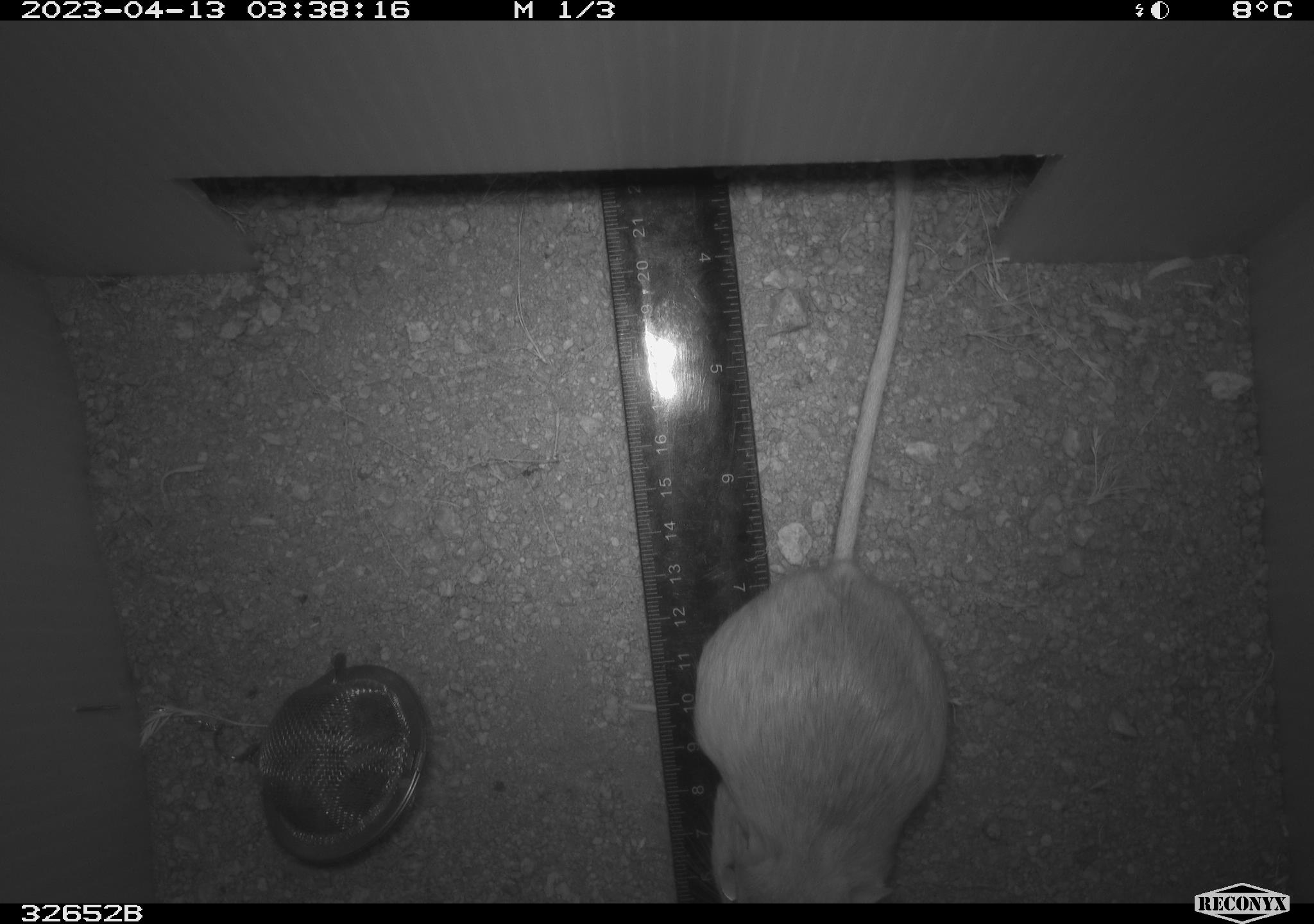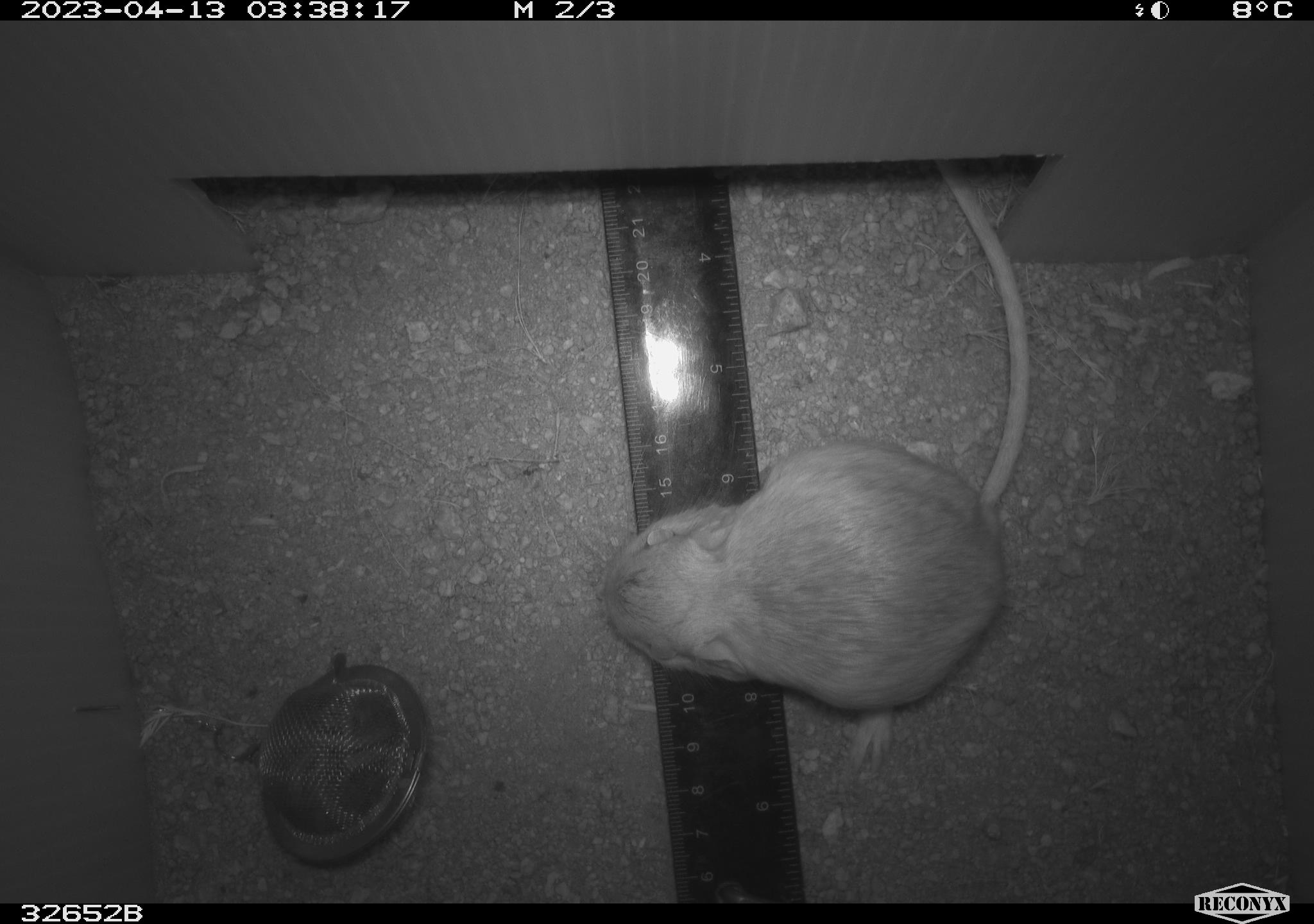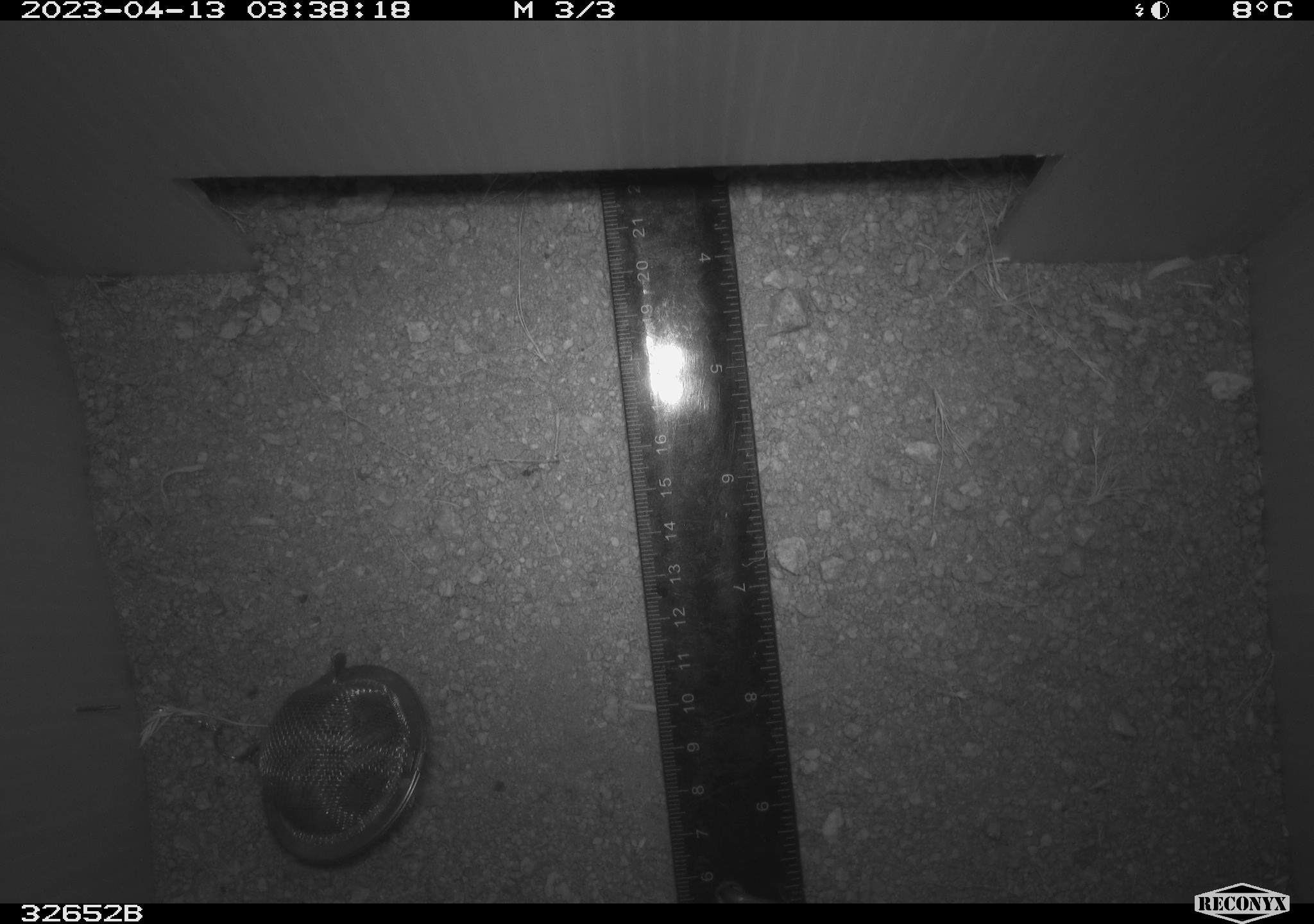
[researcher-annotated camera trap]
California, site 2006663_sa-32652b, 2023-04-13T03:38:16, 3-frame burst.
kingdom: Animalia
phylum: Chordata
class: Mammalia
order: Rodentia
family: Heteromyidae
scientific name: Heteromyidae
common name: kangaroo rats and pocket mice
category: heteromyidae family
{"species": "heteromyidae family (kangaroo rats and pocket mice) (Heteromyidae)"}